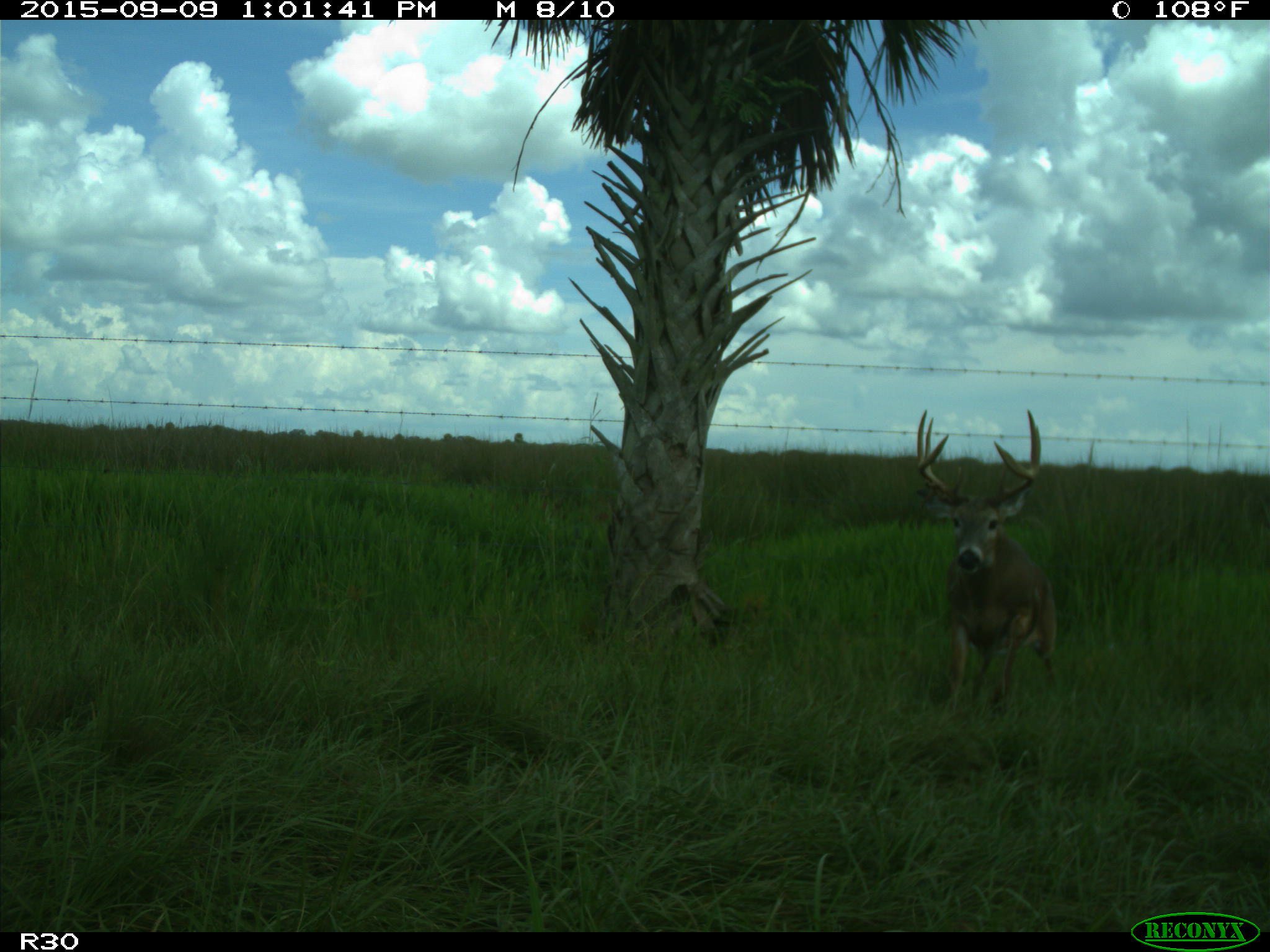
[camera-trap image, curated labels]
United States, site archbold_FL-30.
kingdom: Animalia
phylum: Chordata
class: Mammalia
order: Artiodactyla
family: Cervidae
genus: Odocoileus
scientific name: Odocoileus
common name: deer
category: unidentified deer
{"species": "unidentified deer (deer) (Odocoileus)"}